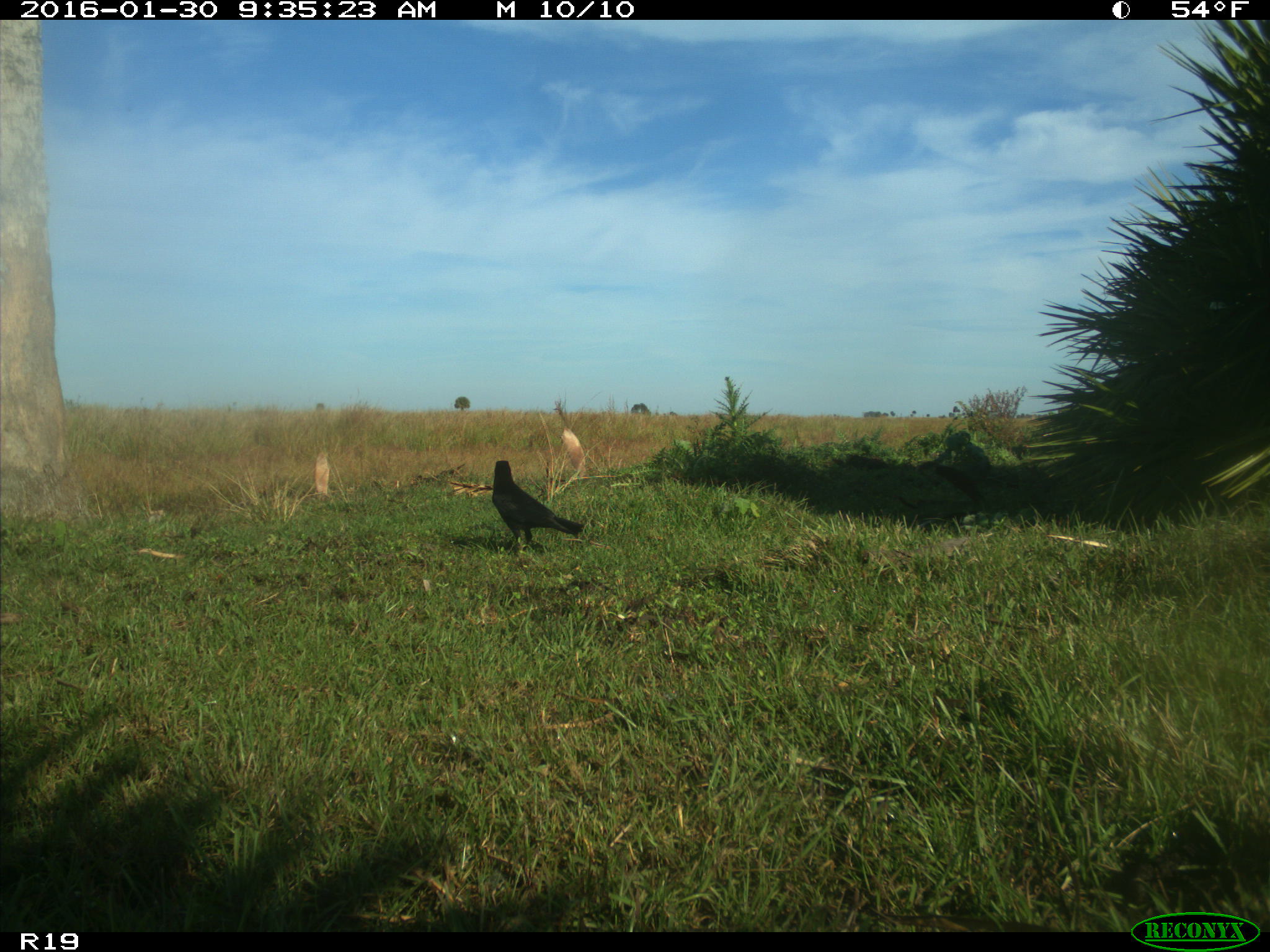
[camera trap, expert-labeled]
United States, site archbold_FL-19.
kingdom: Animalia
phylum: Chordata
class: Aves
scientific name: Aves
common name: birds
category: unidentified bird